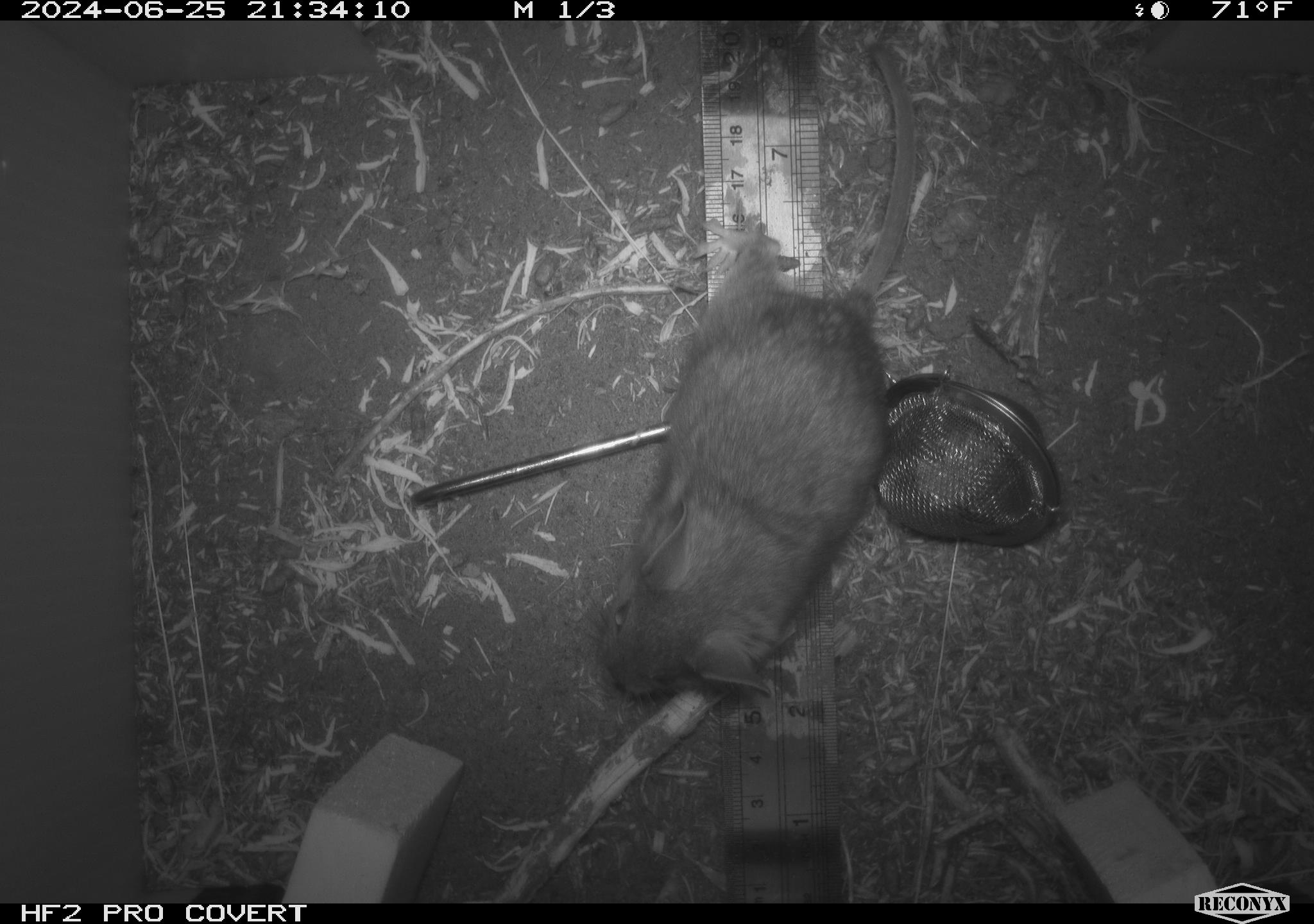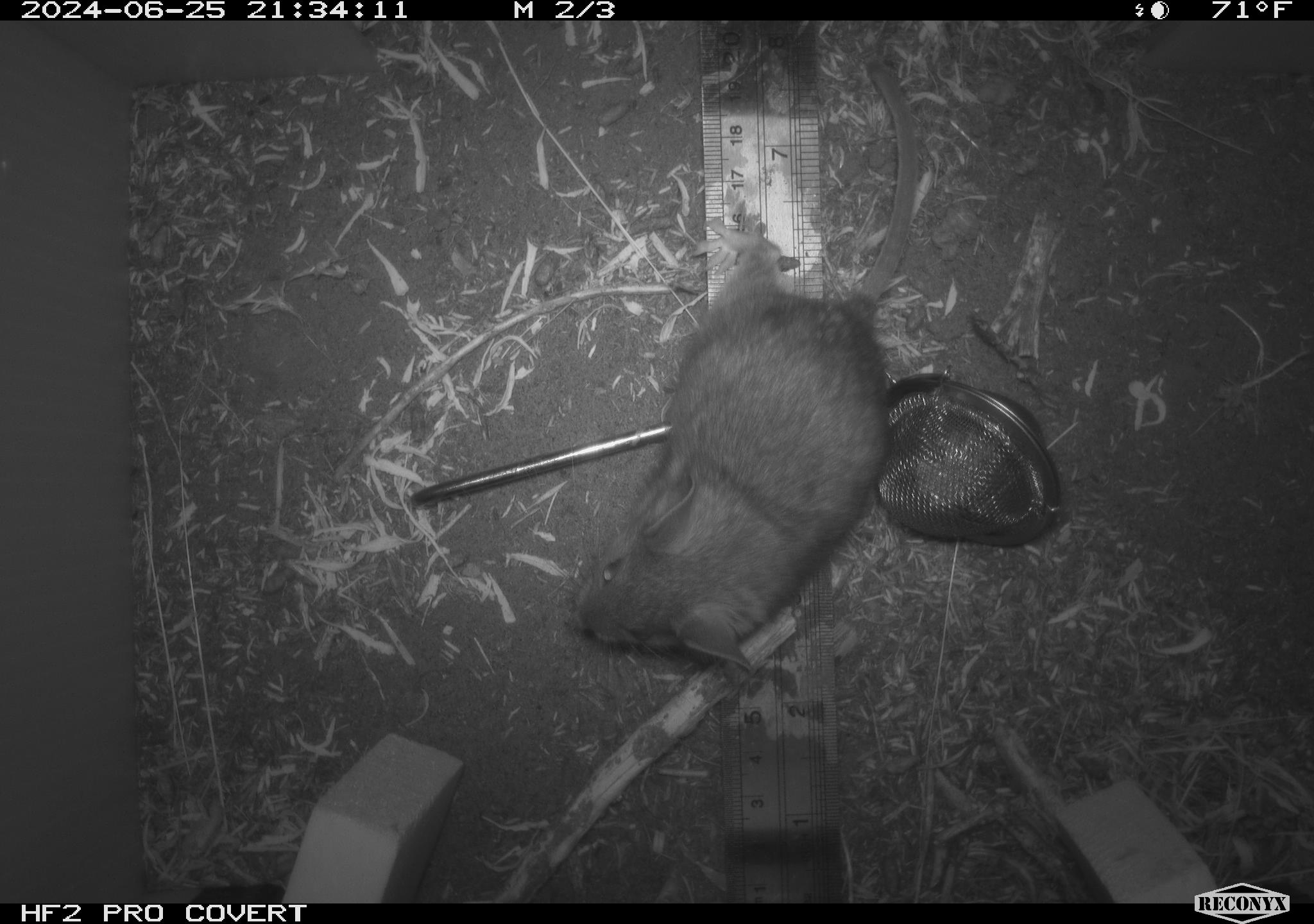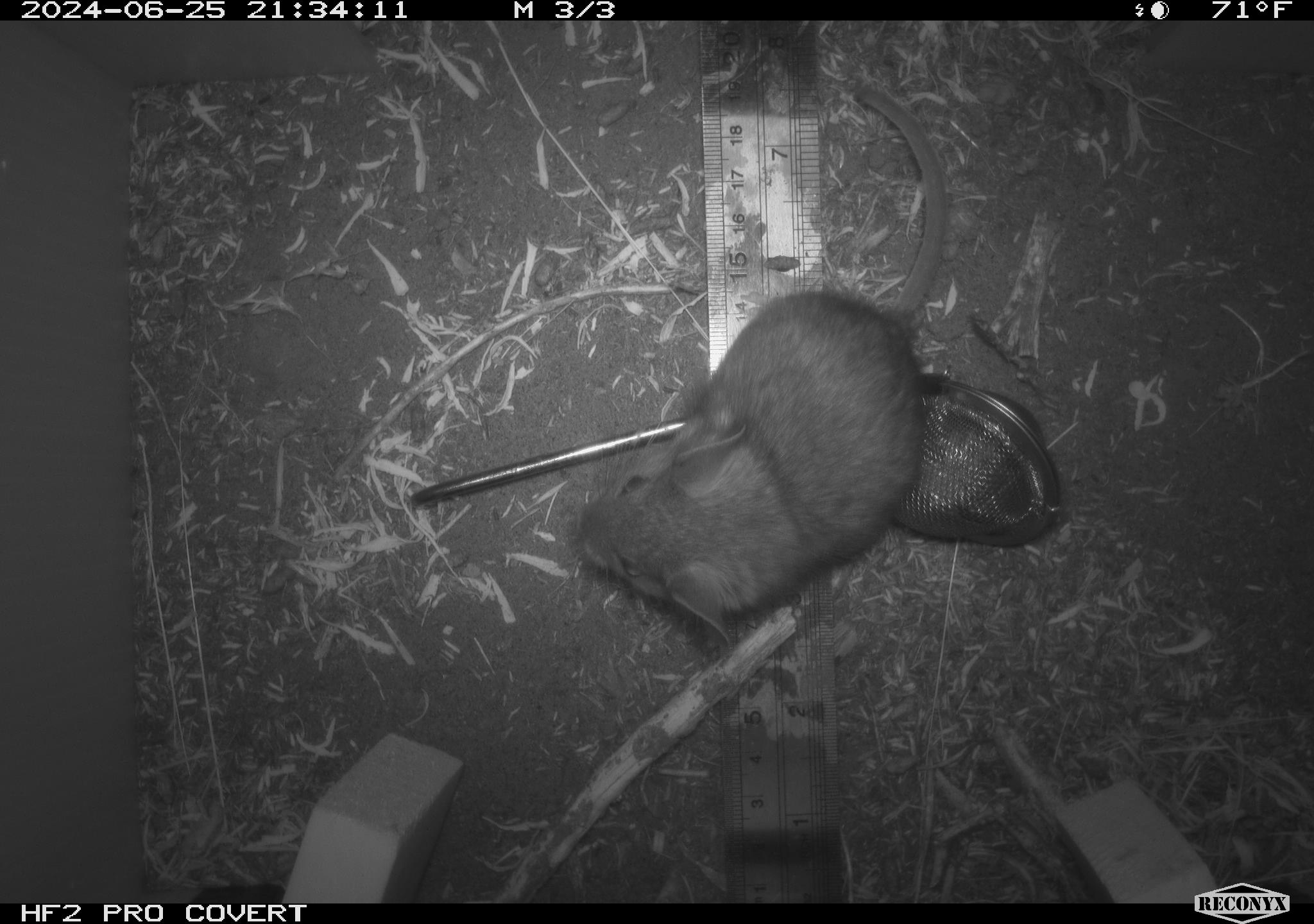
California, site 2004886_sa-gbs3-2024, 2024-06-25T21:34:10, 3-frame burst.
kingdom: Animalia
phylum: Chordata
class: Mammalia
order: Rodentia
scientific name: Rodentia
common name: woodrat or rat or mouse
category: woodrat or rat or mouse species